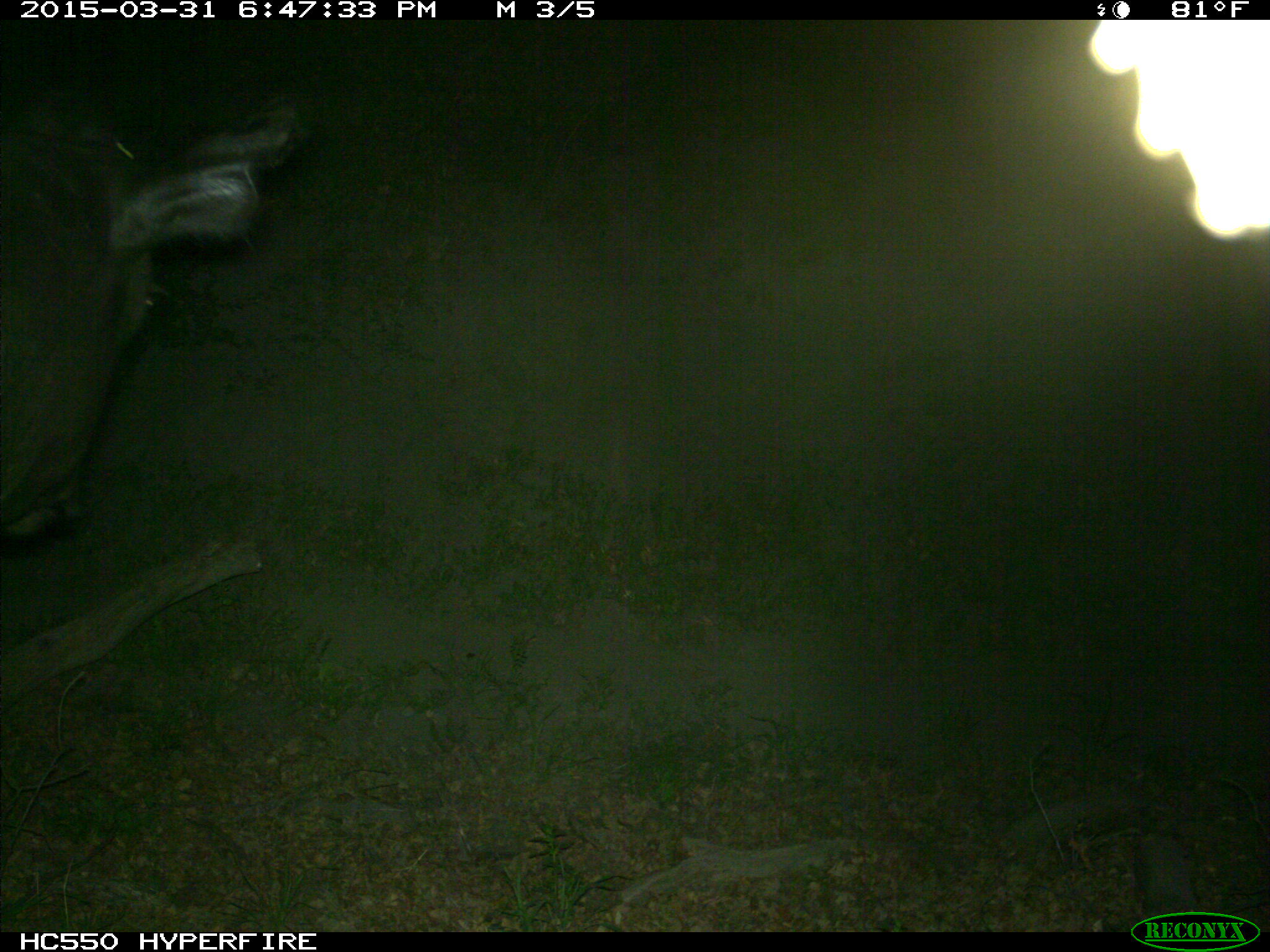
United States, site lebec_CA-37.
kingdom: Animalia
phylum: Chordata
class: Mammalia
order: Artiodactyla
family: Bovidae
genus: Bos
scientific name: Bos taurus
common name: domestic cow